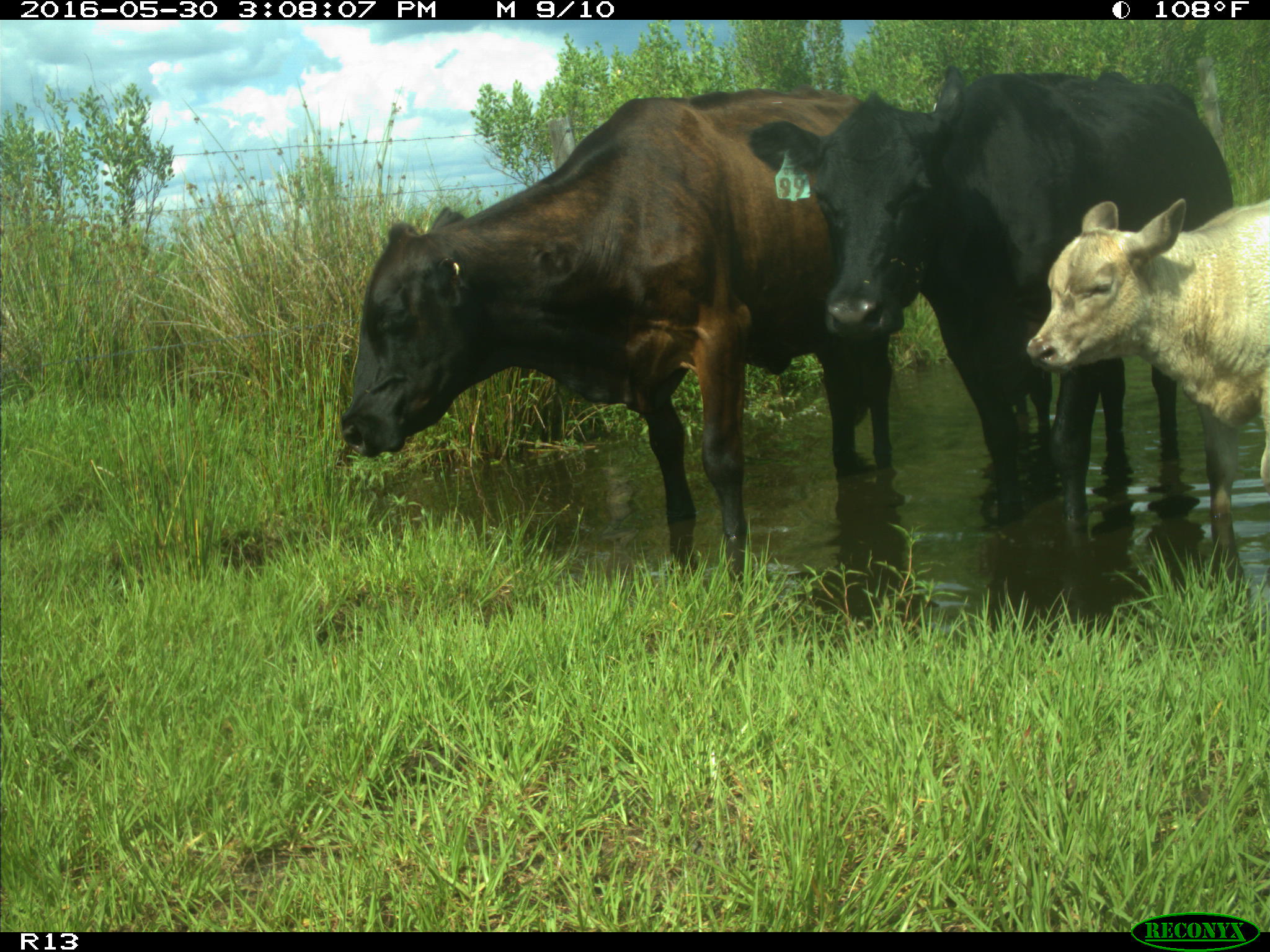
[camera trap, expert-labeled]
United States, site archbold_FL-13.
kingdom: Animalia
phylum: Chordata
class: Mammalia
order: Artiodactyla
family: Bovidae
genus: Bos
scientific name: Bos taurus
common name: domestic cow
Bos taurus (domestic cow).